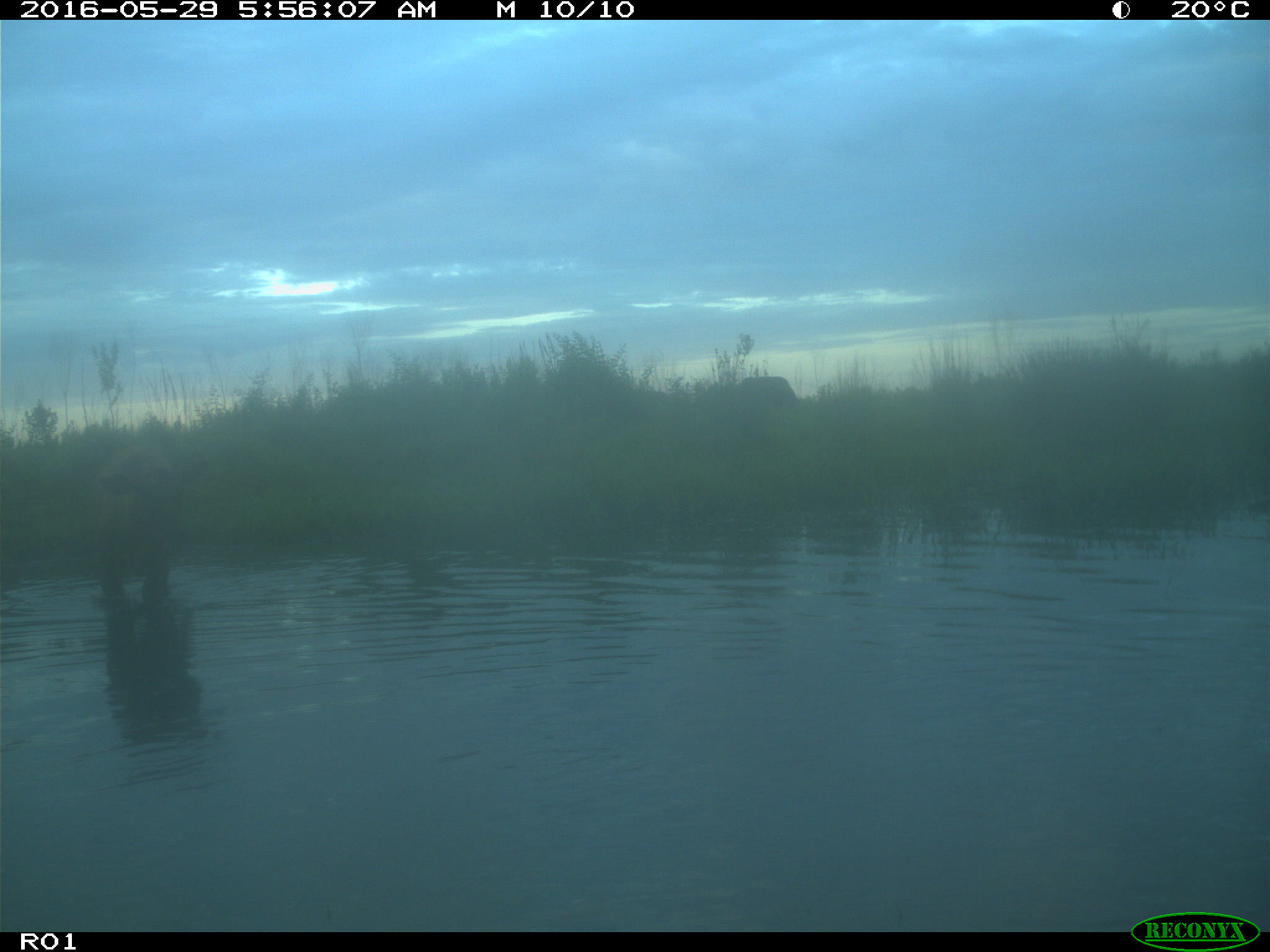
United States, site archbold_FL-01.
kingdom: Animalia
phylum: Chordata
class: Mammalia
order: Artiodactyla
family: Bovidae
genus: Bos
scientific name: Bos taurus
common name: domestic cow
Bos taurus (domestic cow).